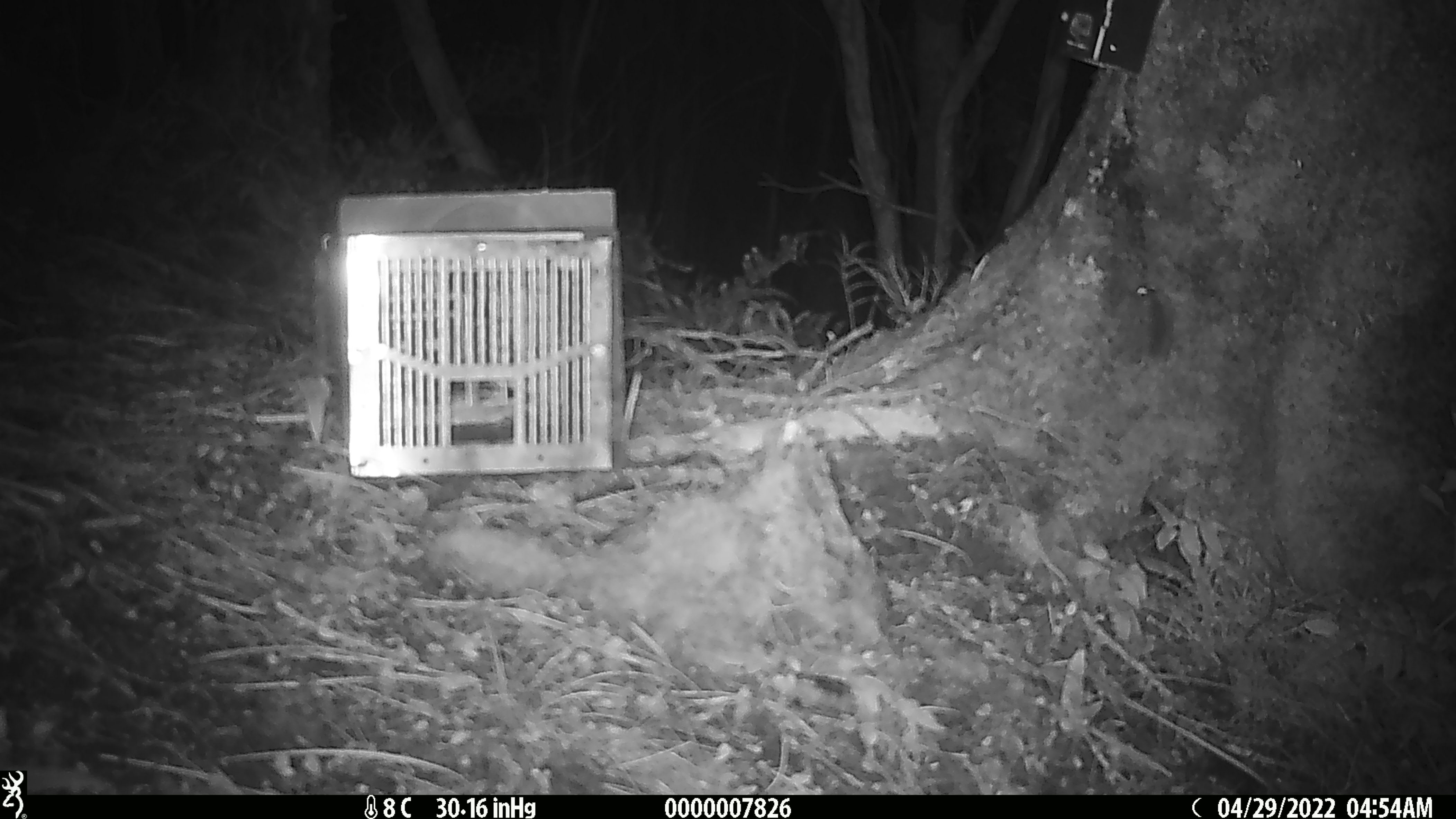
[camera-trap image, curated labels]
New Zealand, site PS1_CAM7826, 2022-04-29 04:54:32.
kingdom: Animalia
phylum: Chordata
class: Mammalia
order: Rodentia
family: Muridae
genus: Mus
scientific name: Mus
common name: mouse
Mouse (Mus).